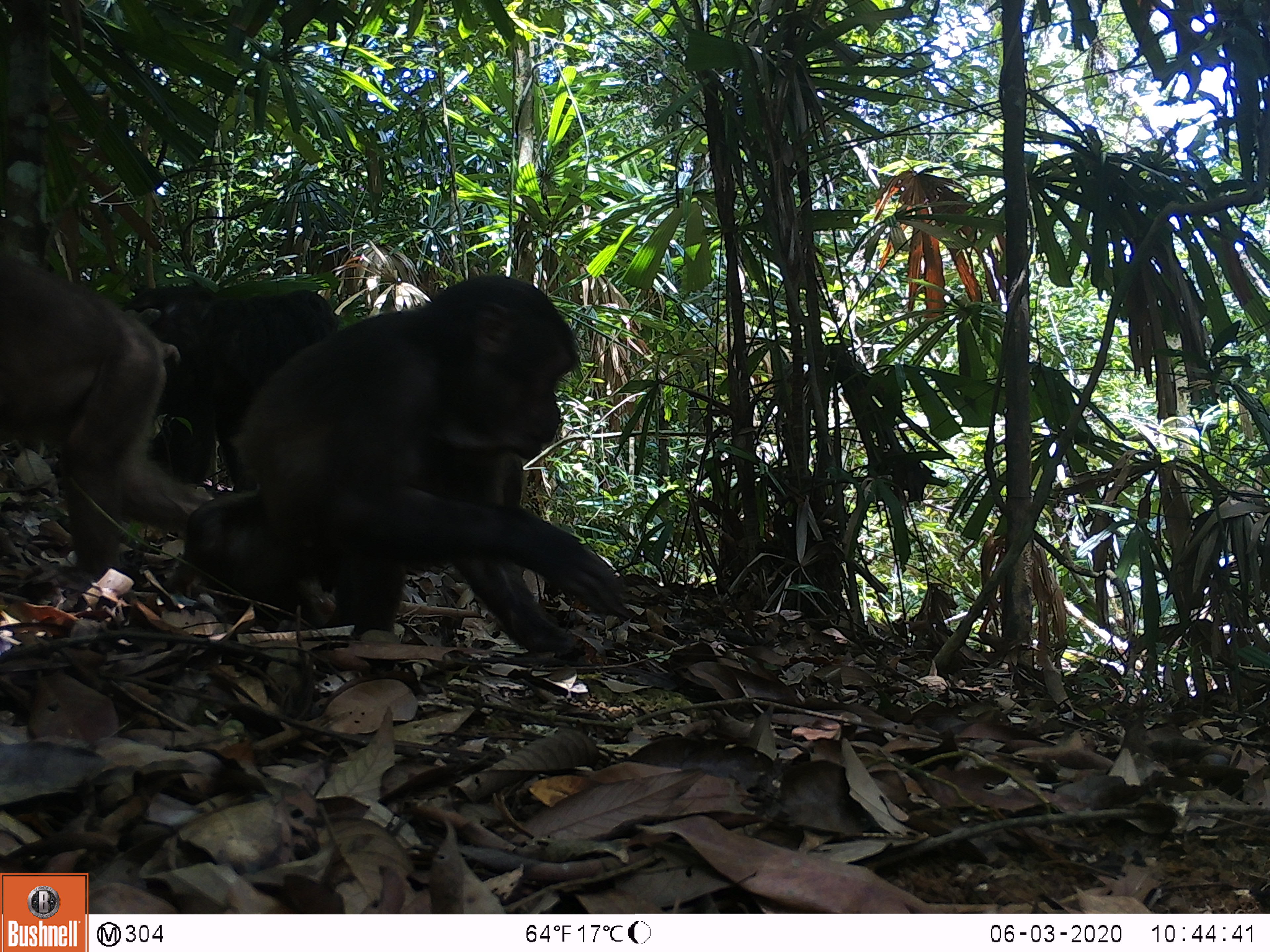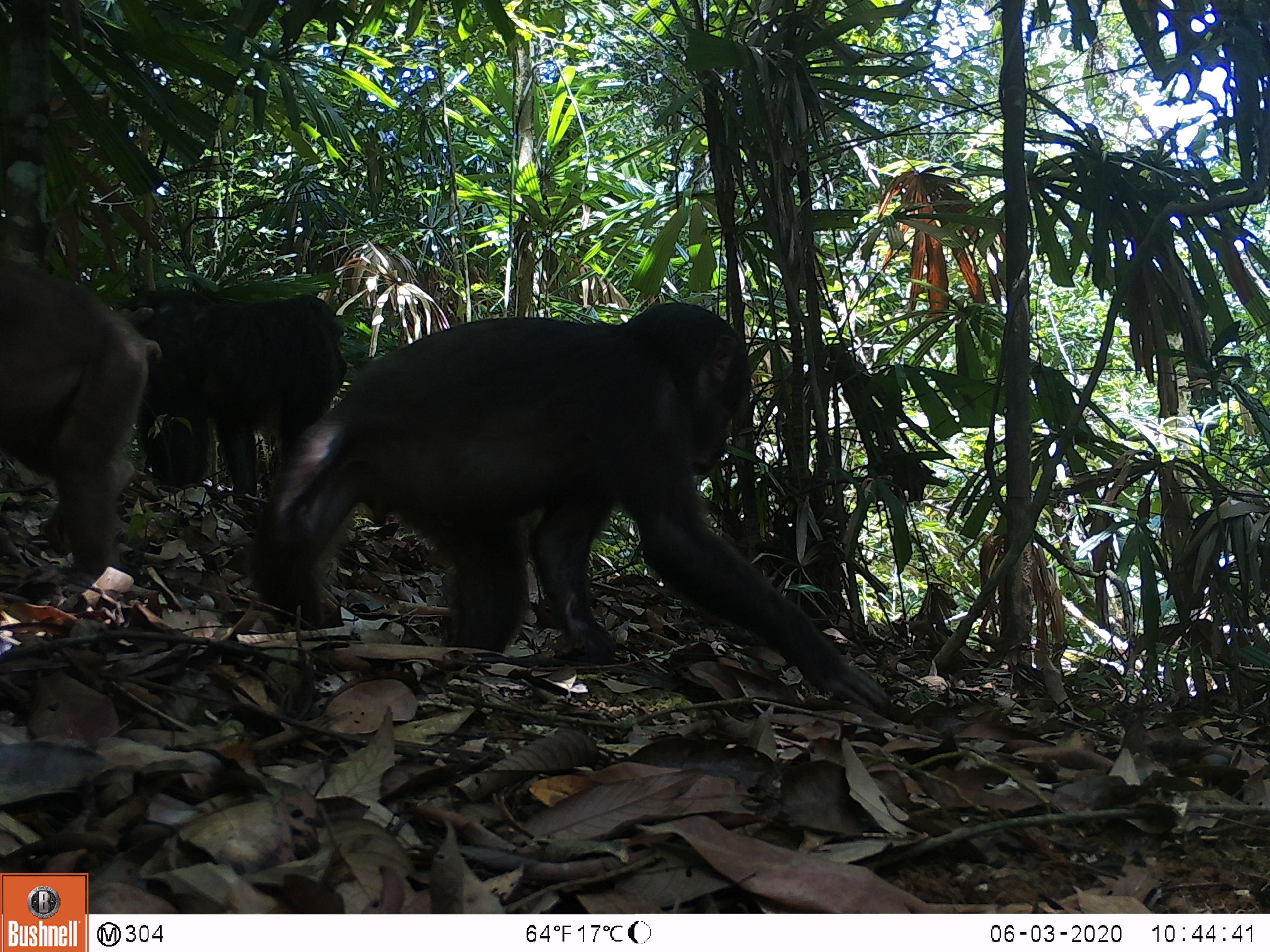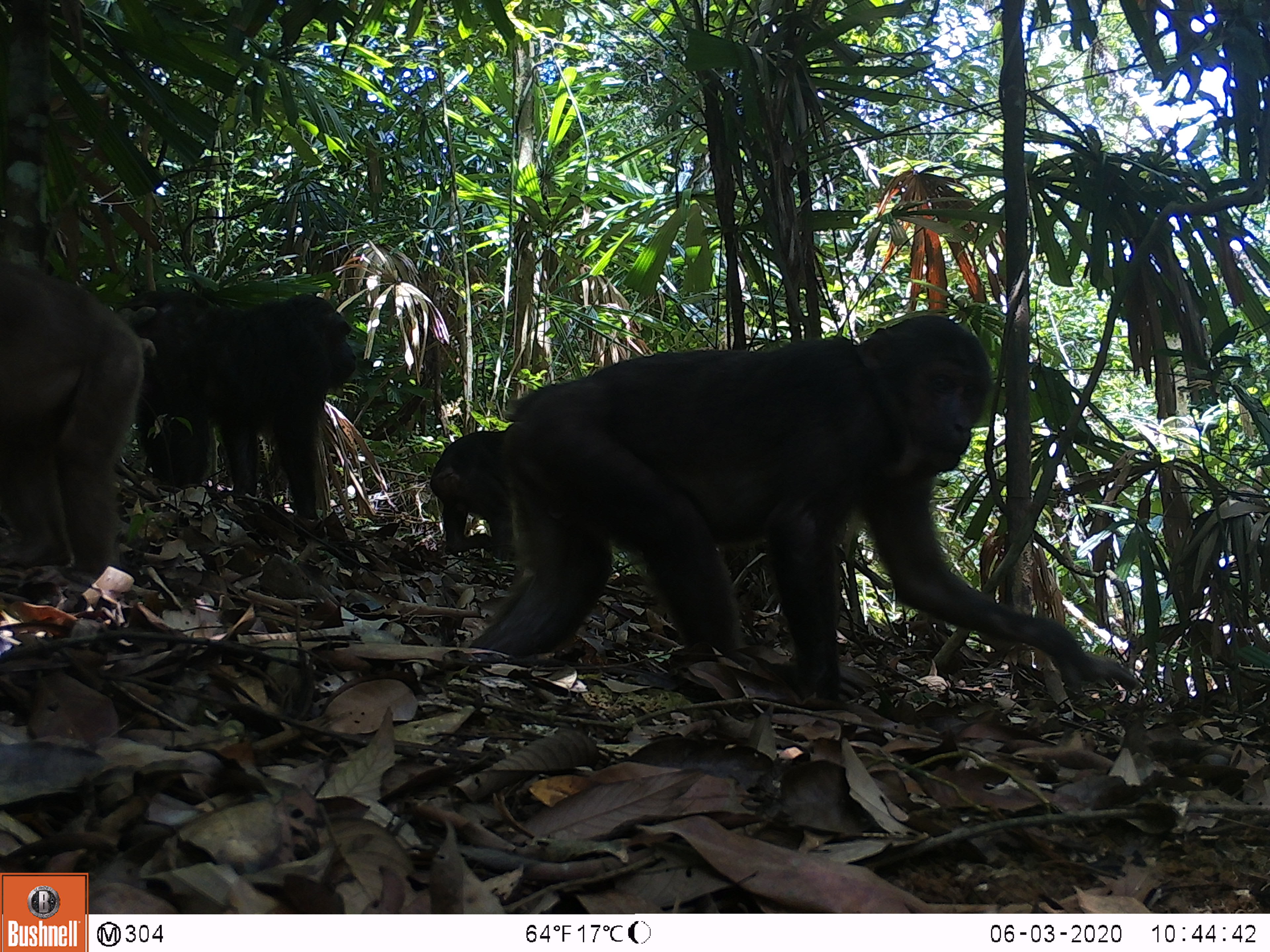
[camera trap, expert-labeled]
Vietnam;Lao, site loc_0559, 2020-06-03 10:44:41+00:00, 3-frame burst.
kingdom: Animalia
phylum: Chordata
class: Mammalia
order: Primates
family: Cercopithecidae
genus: Macaca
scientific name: Macaca arctoides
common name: stump-tailed macaque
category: stump tailed macaque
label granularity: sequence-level